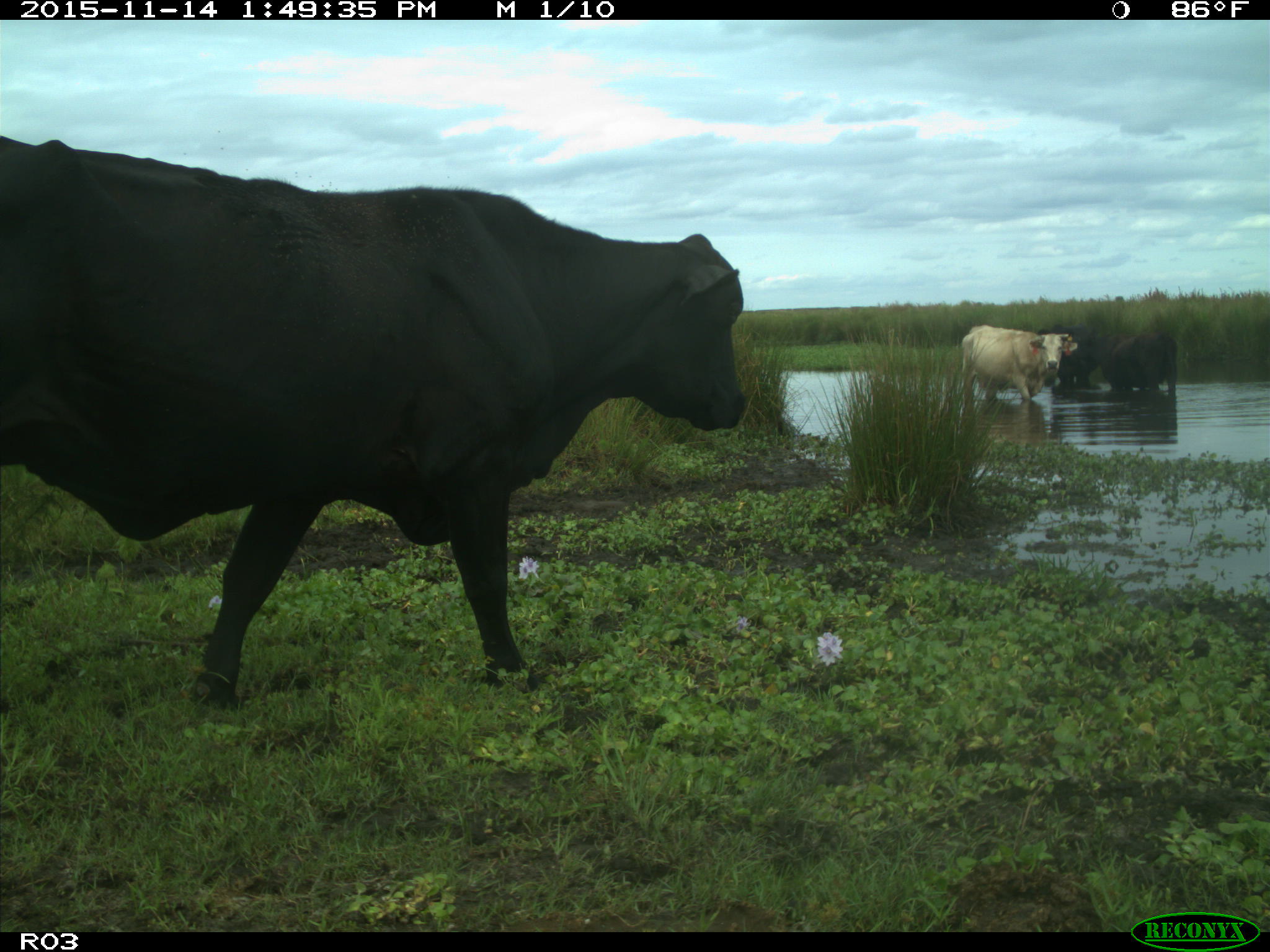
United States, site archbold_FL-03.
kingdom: Animalia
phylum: Chordata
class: Mammalia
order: Artiodactyla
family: Bovidae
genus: Bos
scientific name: Bos taurus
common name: domestic cow